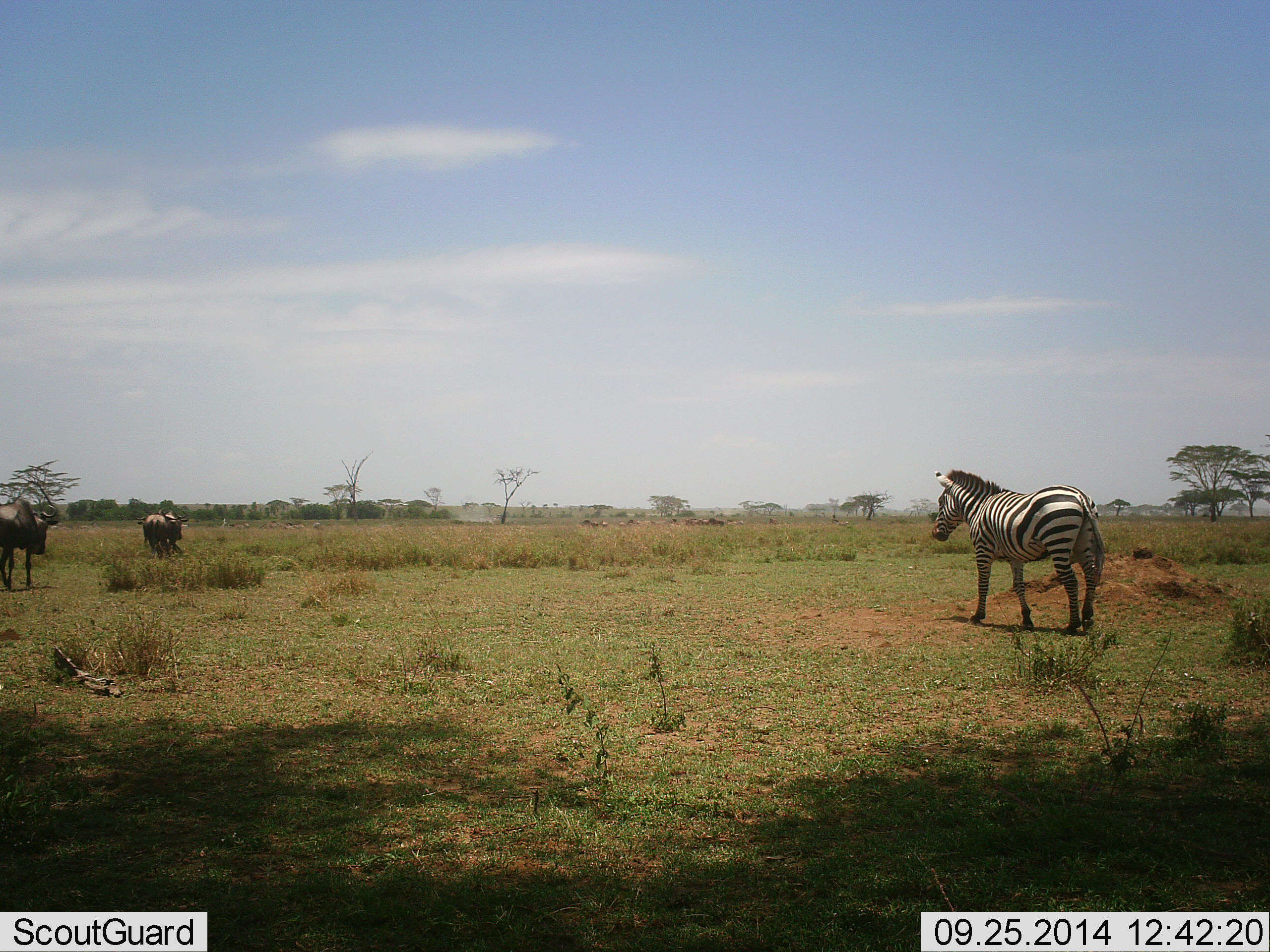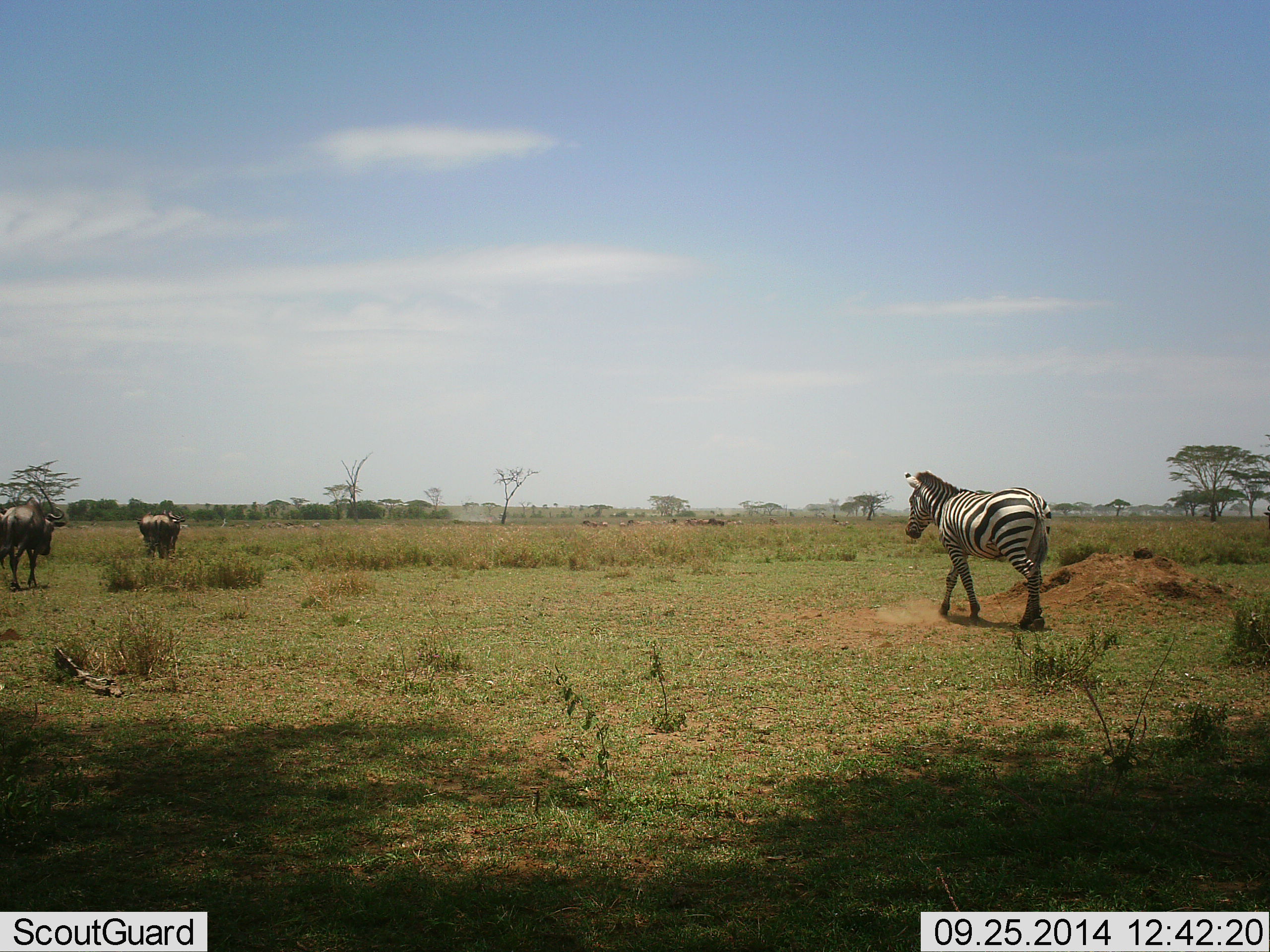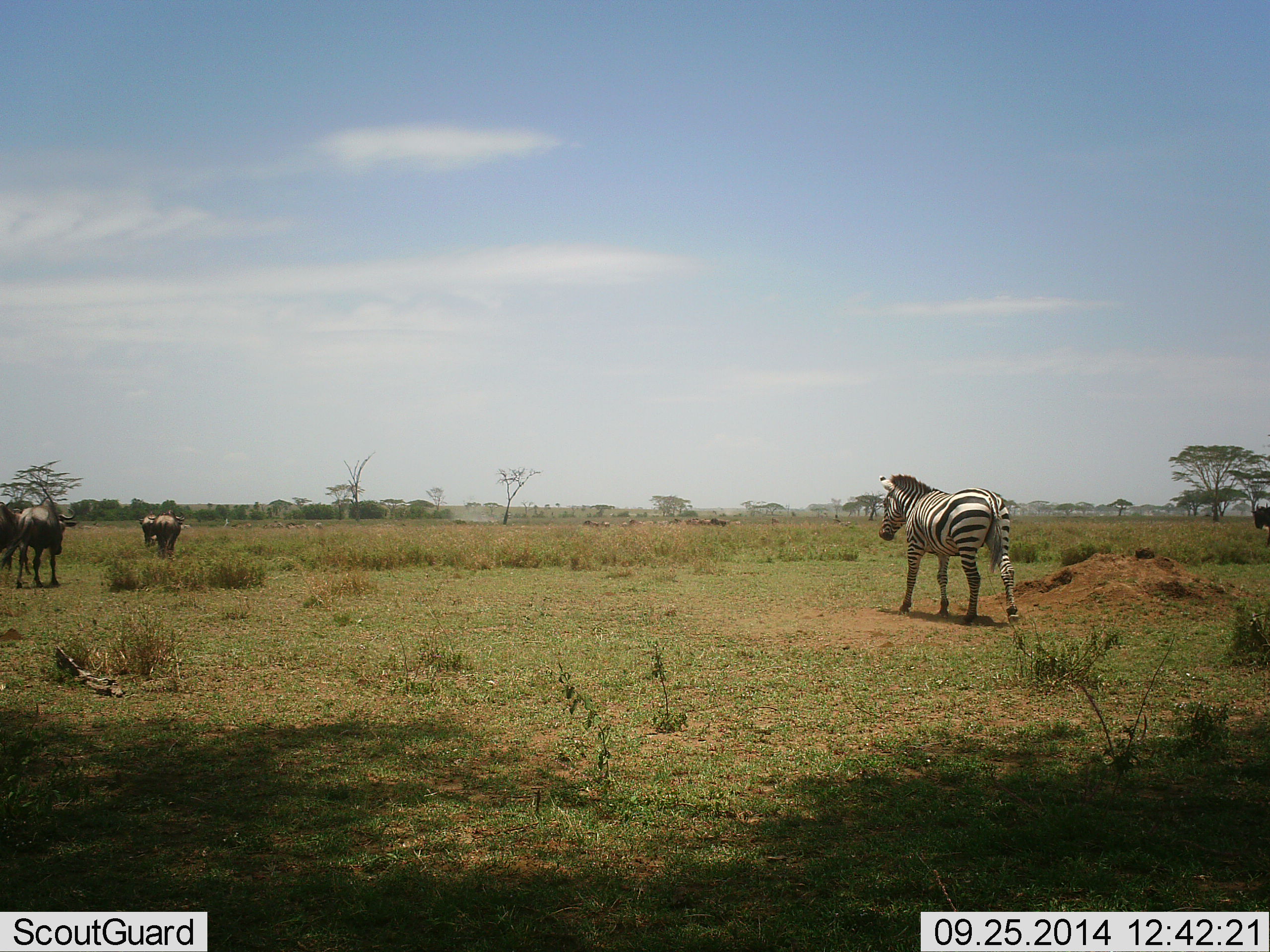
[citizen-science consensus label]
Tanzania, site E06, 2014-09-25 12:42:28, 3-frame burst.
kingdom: Animalia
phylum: Chordata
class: Mammalia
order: Artiodactyla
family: Bovidae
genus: Connochaetes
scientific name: Connochaetes taurinus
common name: blue wildebeest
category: wildebeest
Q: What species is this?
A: Wildebeest (blue wildebeest) (Connochaetes taurinus).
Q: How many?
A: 3.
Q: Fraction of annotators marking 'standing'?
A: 0%.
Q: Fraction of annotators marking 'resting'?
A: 0%.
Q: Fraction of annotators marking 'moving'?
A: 100%.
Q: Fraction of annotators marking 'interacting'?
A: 0%.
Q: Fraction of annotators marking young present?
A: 0%.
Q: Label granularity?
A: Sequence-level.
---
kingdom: Animalia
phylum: Chordata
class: Mammalia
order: Perissodactyla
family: Equidae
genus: Equus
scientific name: Equus quagga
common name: plains zebra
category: zebra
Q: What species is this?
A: Zebra (plains zebra) (Equus quagga).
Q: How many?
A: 1.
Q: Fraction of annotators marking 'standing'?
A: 0%.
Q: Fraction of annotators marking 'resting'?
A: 0%.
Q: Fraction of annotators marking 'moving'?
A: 100%.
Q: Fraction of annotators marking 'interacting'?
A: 0%.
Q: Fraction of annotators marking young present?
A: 0%.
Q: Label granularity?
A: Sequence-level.